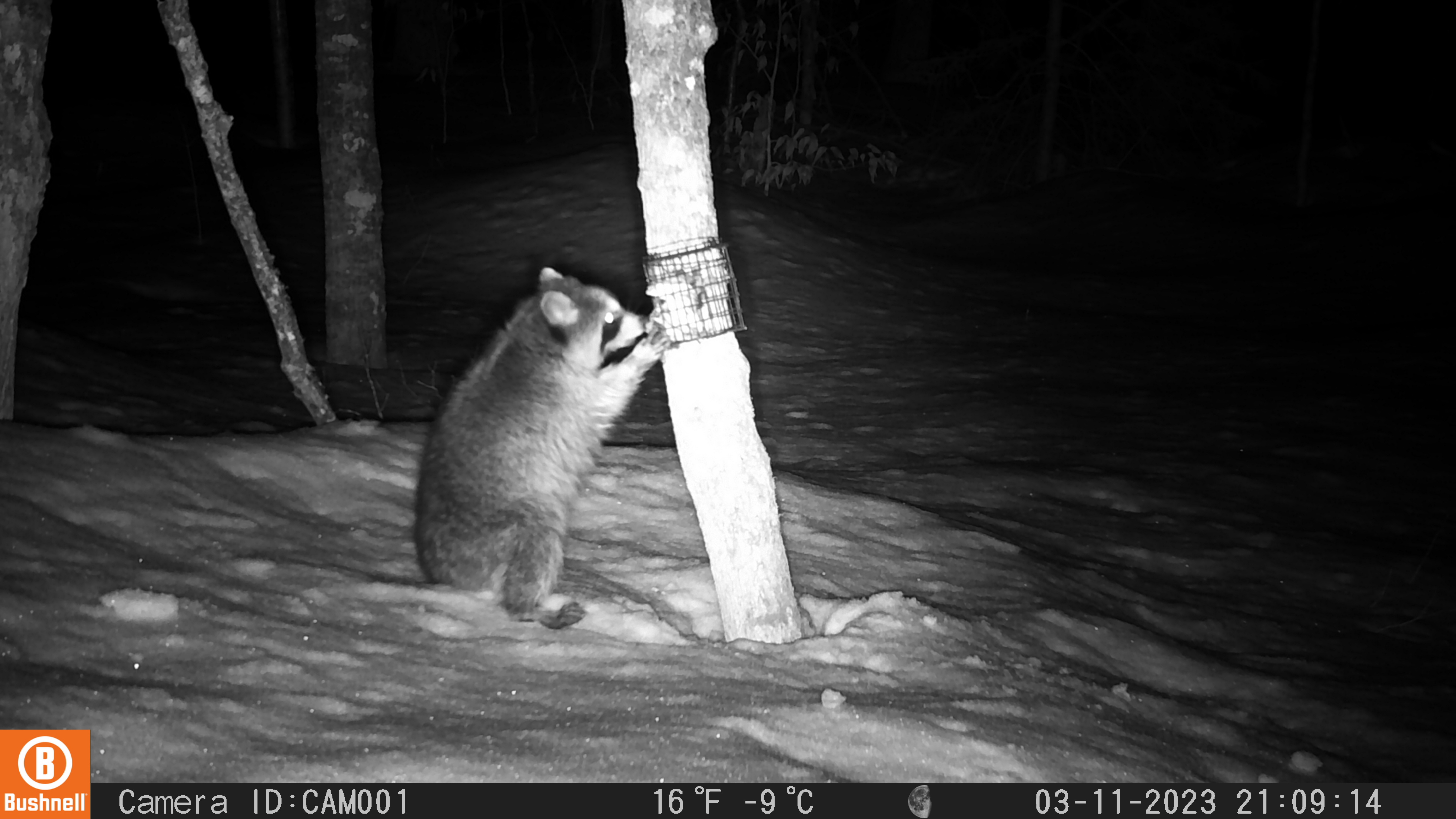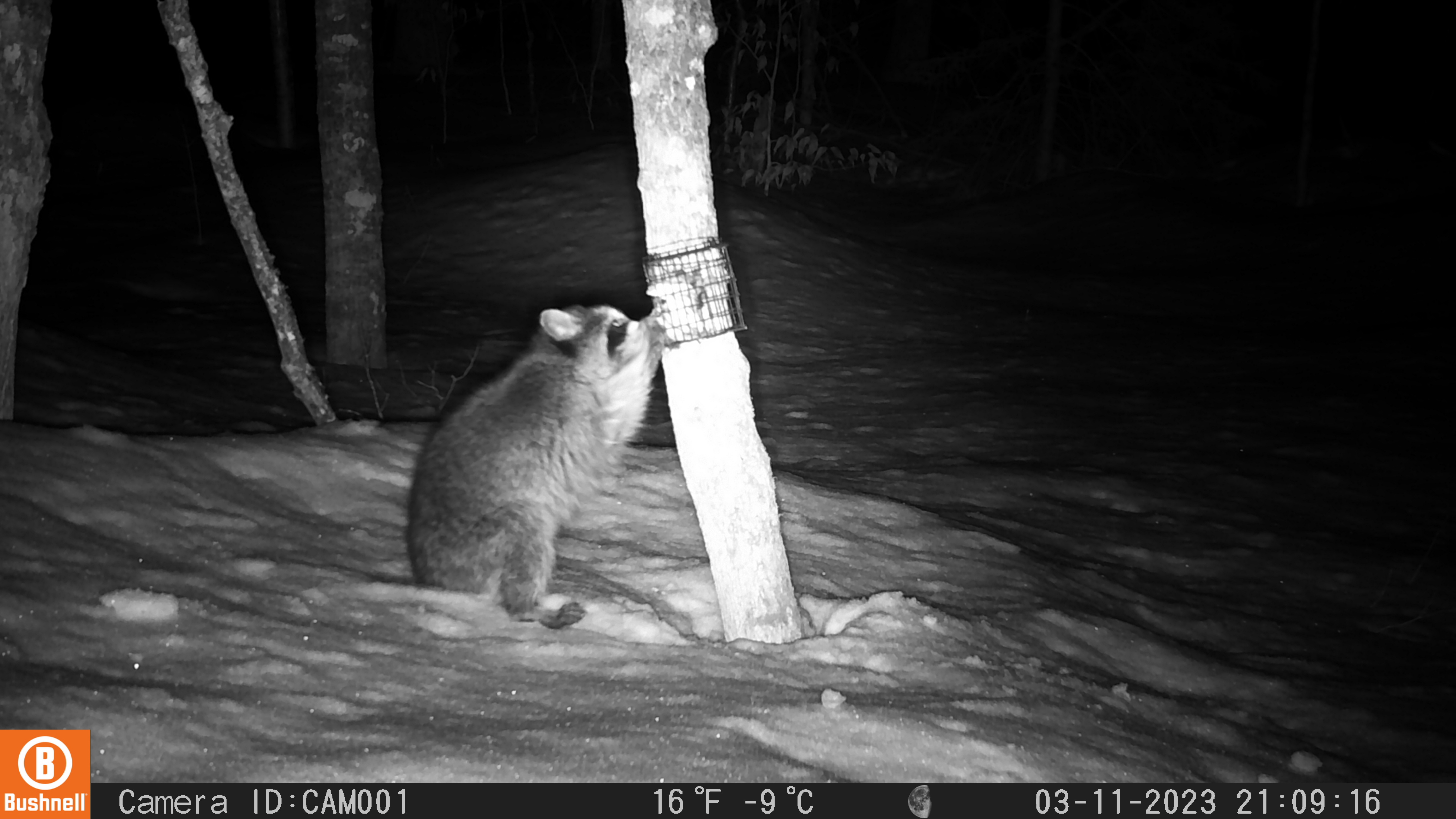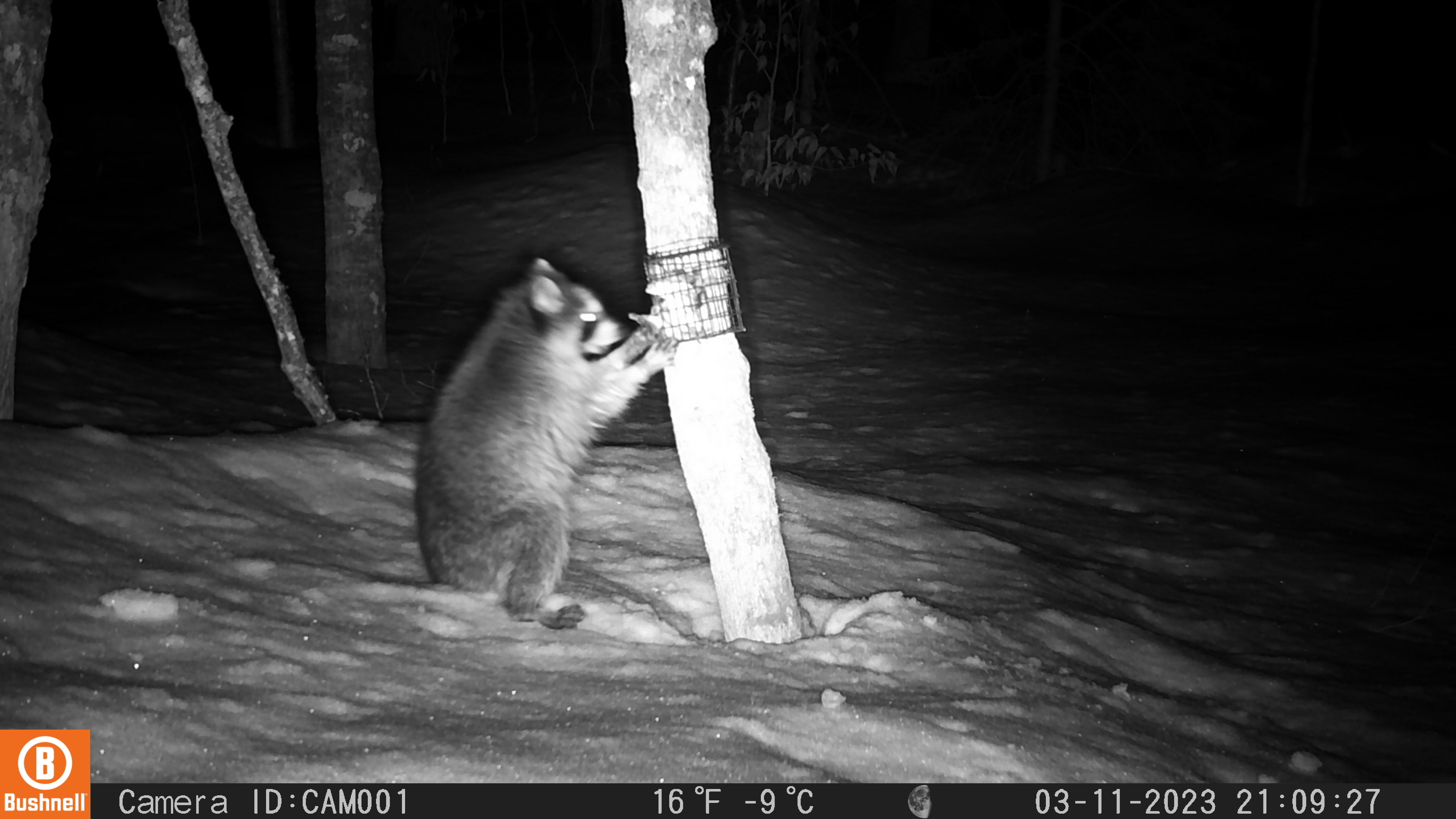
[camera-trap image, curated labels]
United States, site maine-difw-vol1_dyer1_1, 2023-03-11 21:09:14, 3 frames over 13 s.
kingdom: Animalia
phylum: Chordata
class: Mammalia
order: Carnivora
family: Procyonidae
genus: Procyon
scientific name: Procyon lotor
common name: raccoon